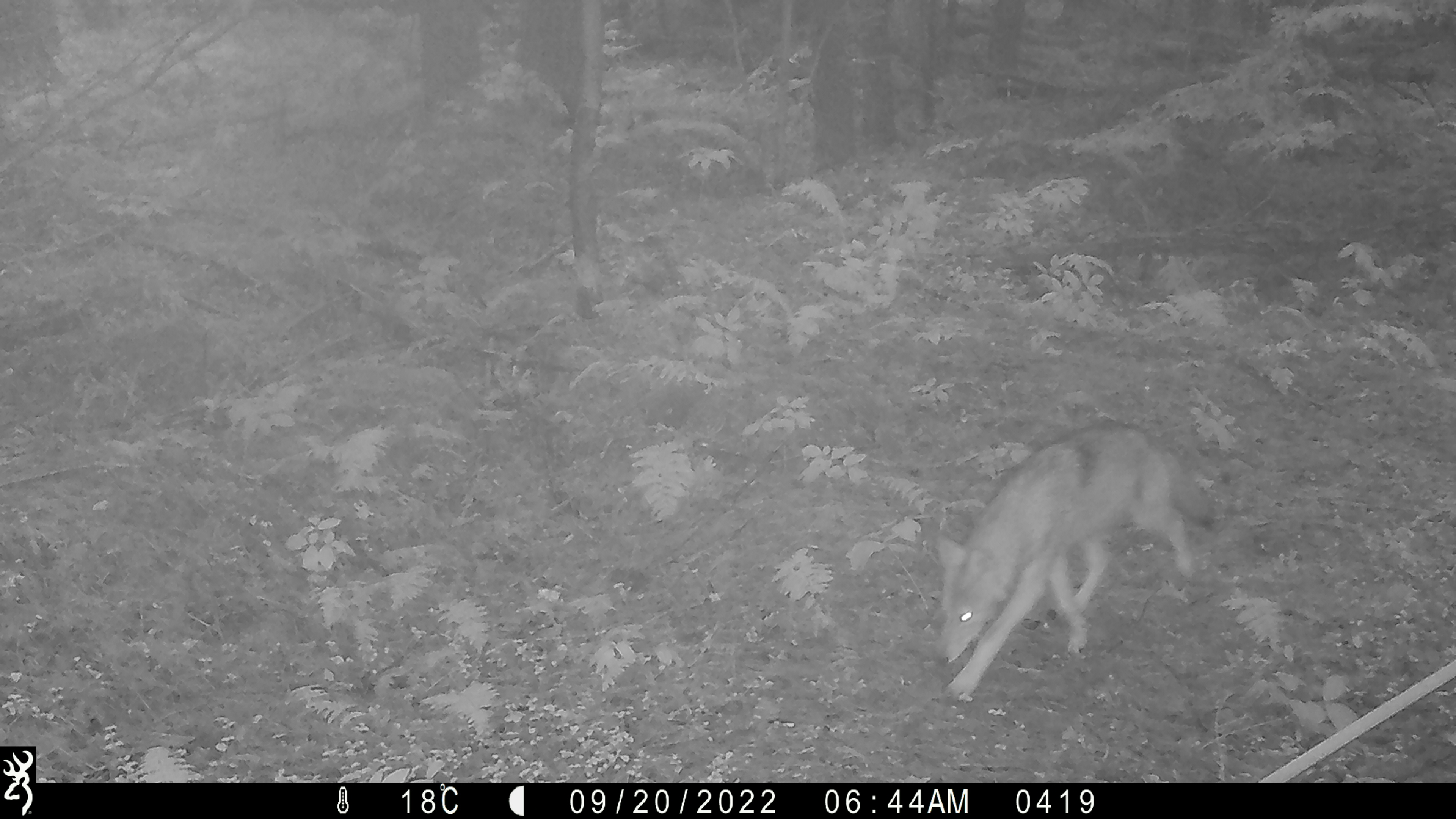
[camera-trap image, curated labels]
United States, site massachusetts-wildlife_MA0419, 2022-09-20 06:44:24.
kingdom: Animalia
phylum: Chordata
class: Mammalia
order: Carnivora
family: Canidae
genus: Canis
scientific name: Canis latrans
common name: coyote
Coyote (Canis latrans).